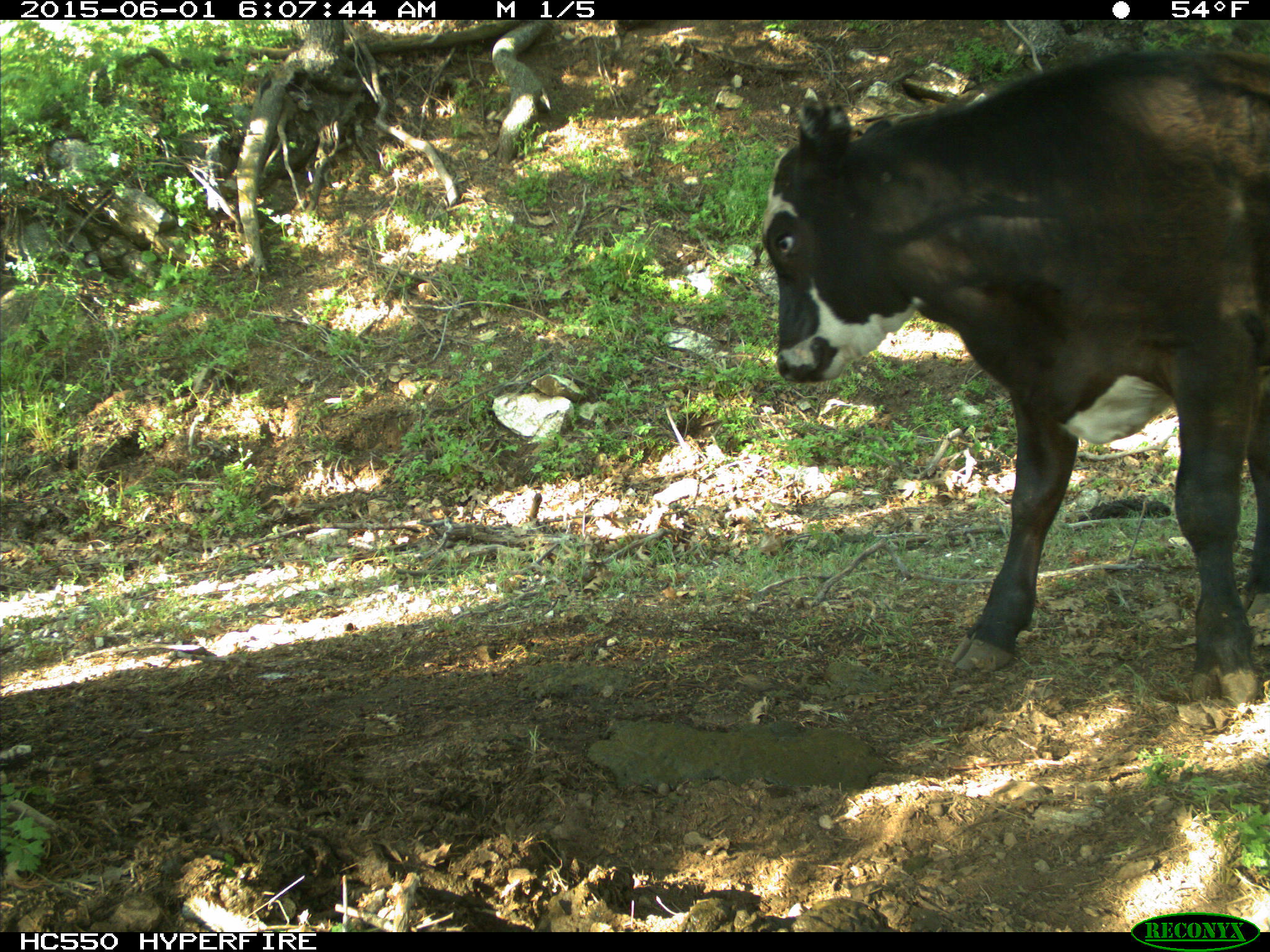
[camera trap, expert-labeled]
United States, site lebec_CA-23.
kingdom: Animalia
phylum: Chordata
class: Mammalia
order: Artiodactyla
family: Bovidae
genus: Bos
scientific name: Bos taurus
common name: domestic cow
Bos taurus (domestic cow).